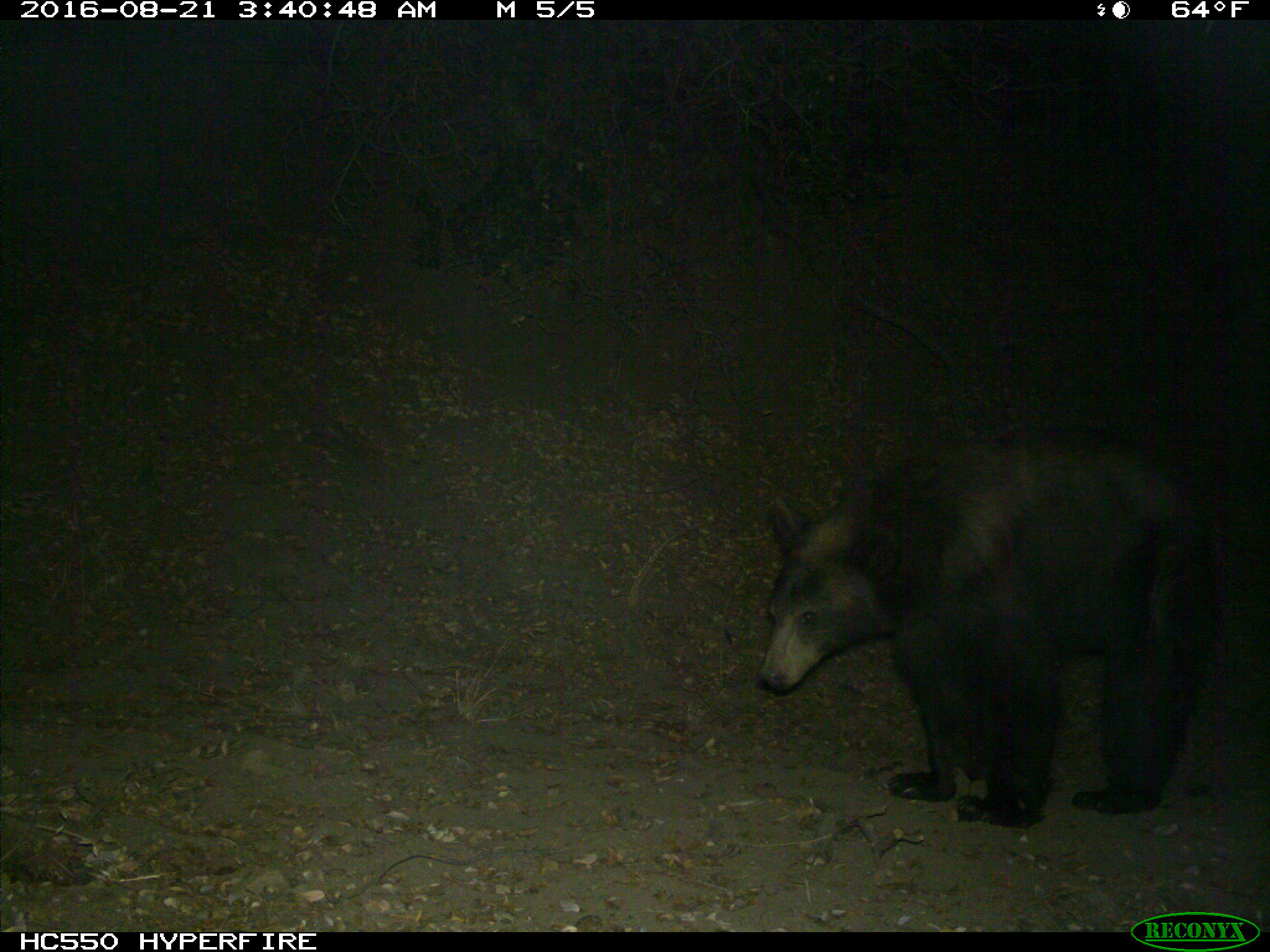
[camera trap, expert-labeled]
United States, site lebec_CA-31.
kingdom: Animalia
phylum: Chordata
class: Mammalia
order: Carnivora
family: Ursidae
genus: Ursus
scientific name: Ursus americanus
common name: american black bear